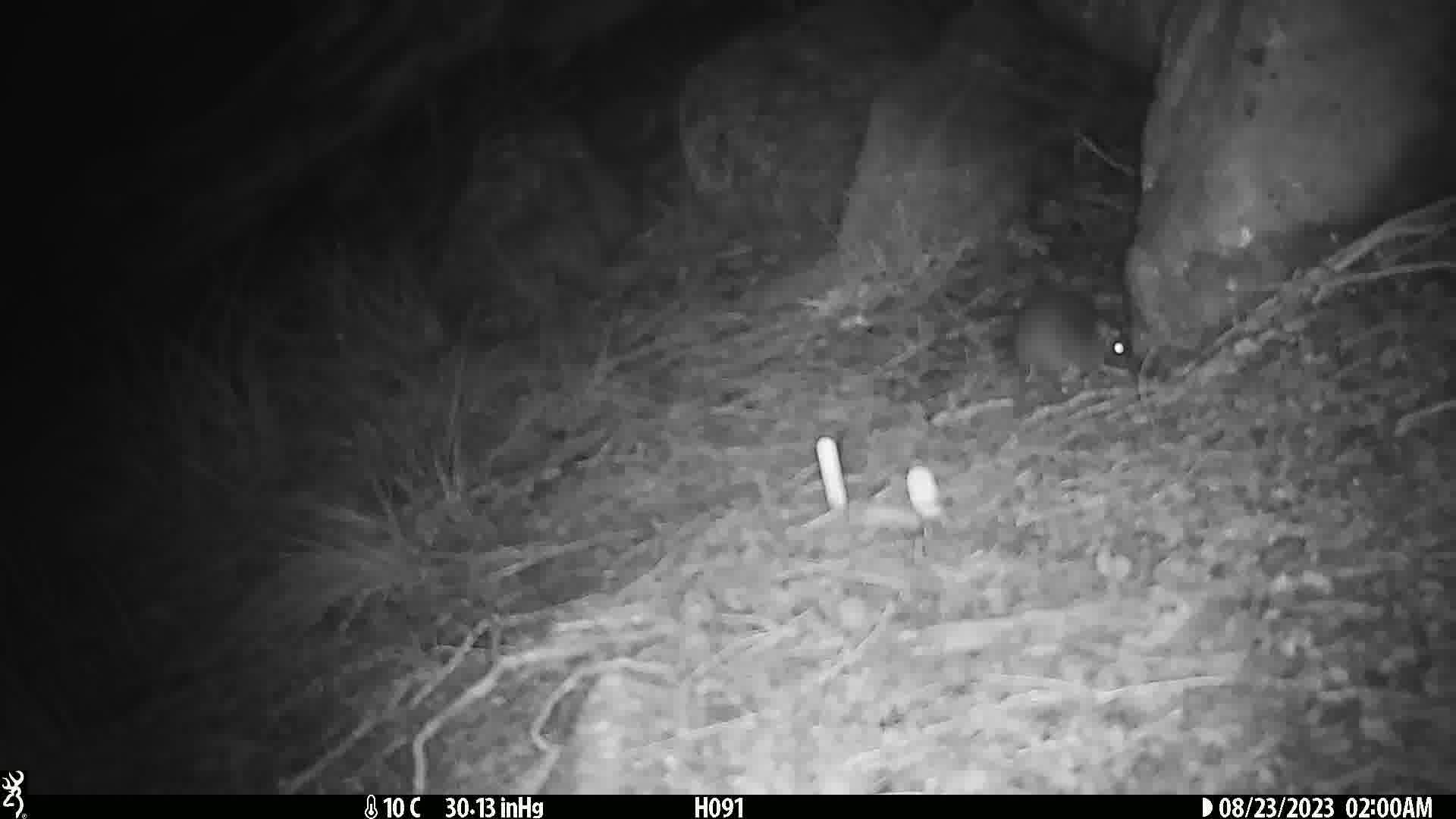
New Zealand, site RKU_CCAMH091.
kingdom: Animalia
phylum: Chordata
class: Mammalia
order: Rodentia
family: Muridae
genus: Rattus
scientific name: Rattus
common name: rat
Rat (Rattus).